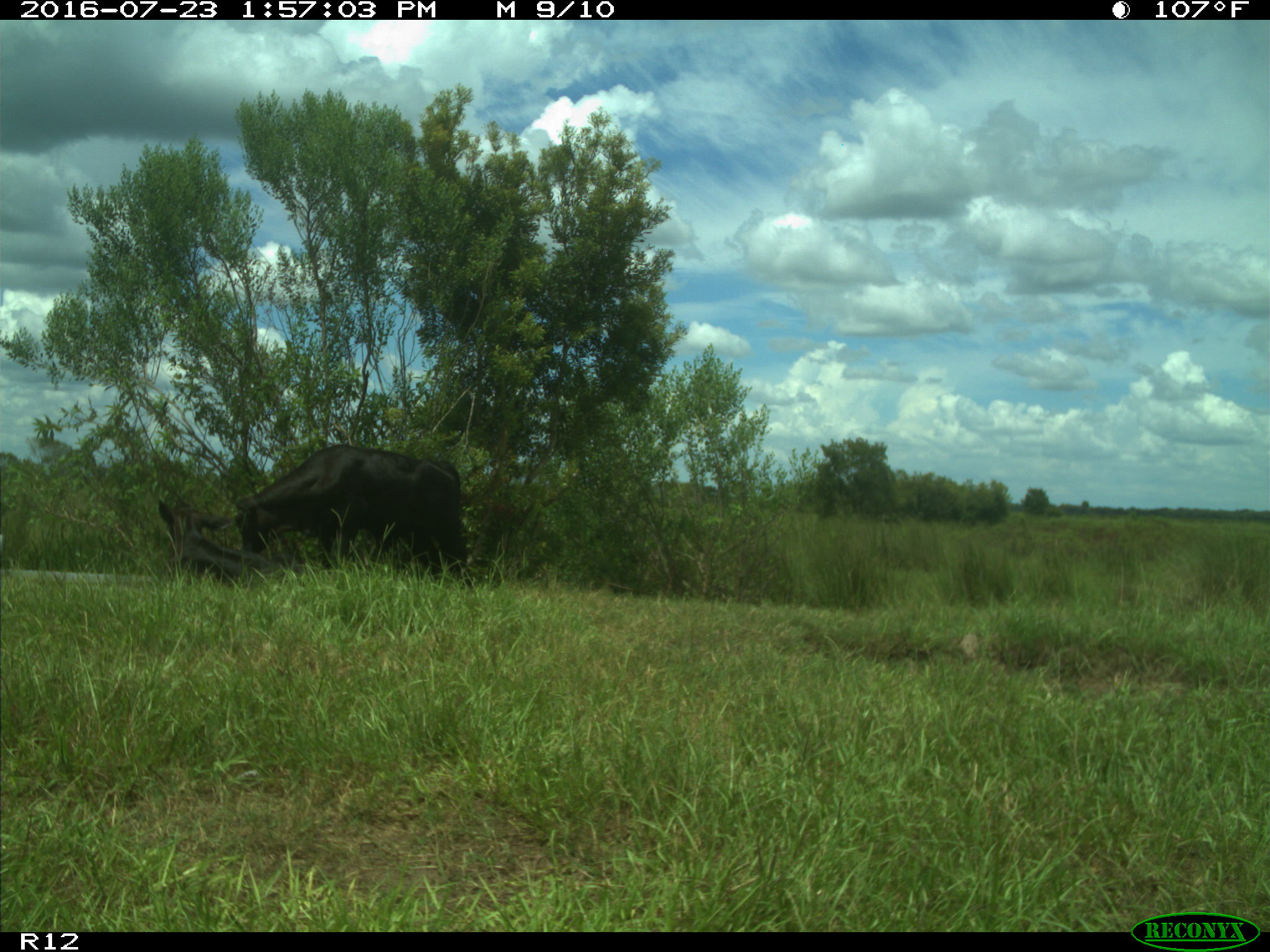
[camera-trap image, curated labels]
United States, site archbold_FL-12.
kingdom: Animalia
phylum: Chordata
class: Mammalia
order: Artiodactyla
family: Bovidae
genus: Bos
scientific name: Bos taurus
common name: domestic cow